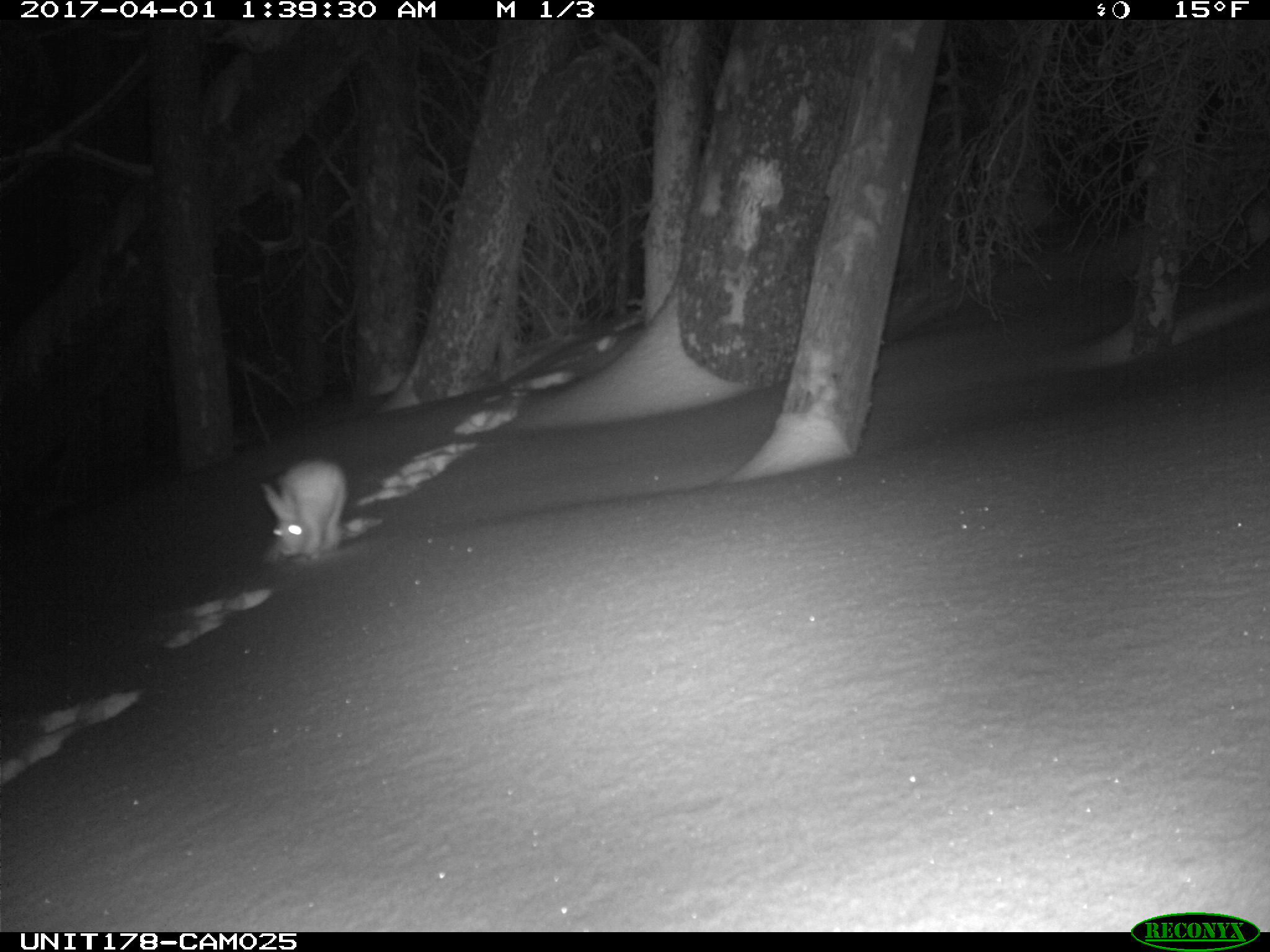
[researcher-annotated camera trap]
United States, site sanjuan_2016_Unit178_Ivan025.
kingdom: Animalia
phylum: Chordata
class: Mammalia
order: Lagomorpha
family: Leporidae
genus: Lepus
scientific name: Lepus americanus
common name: snowshoe hare